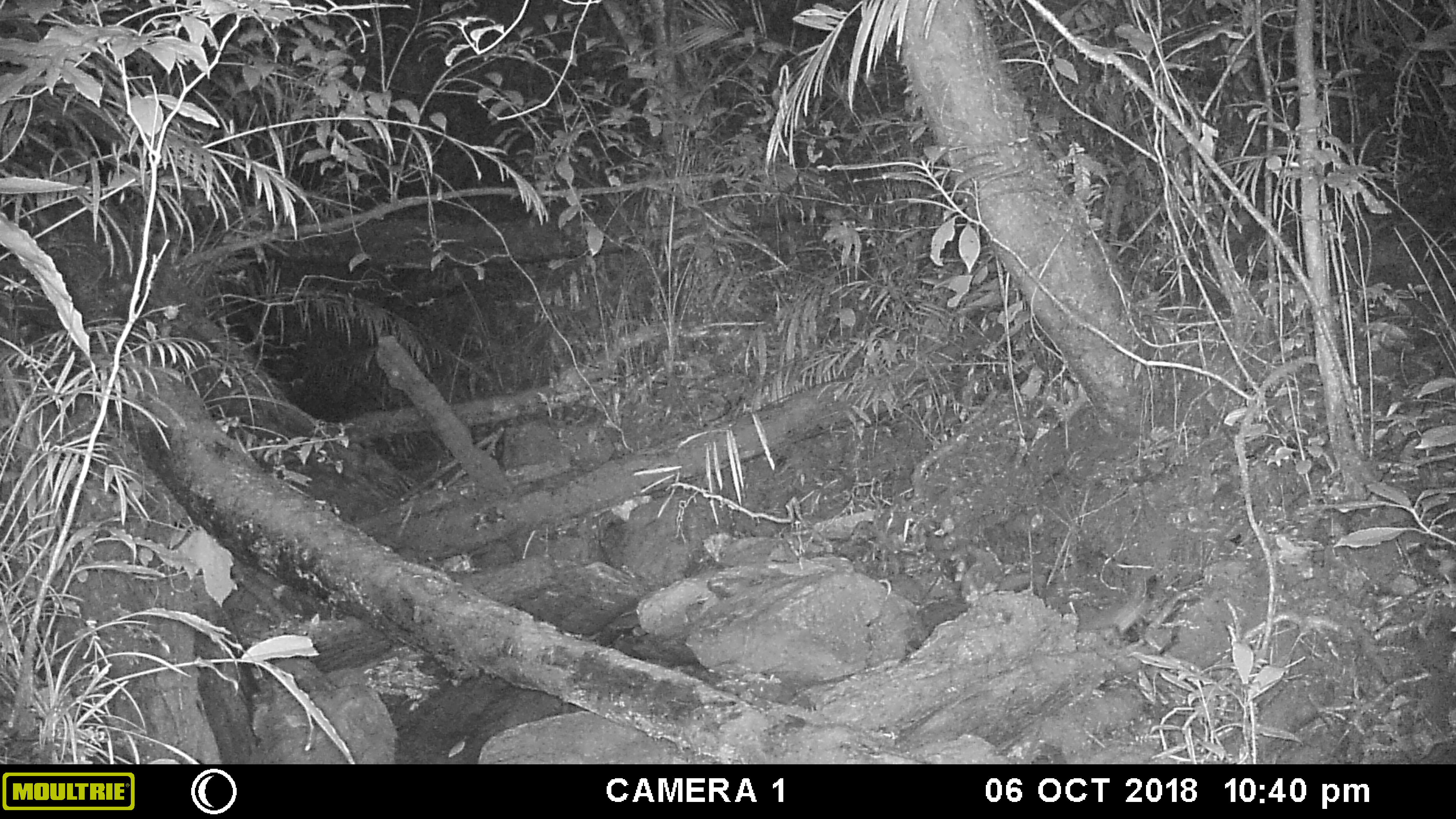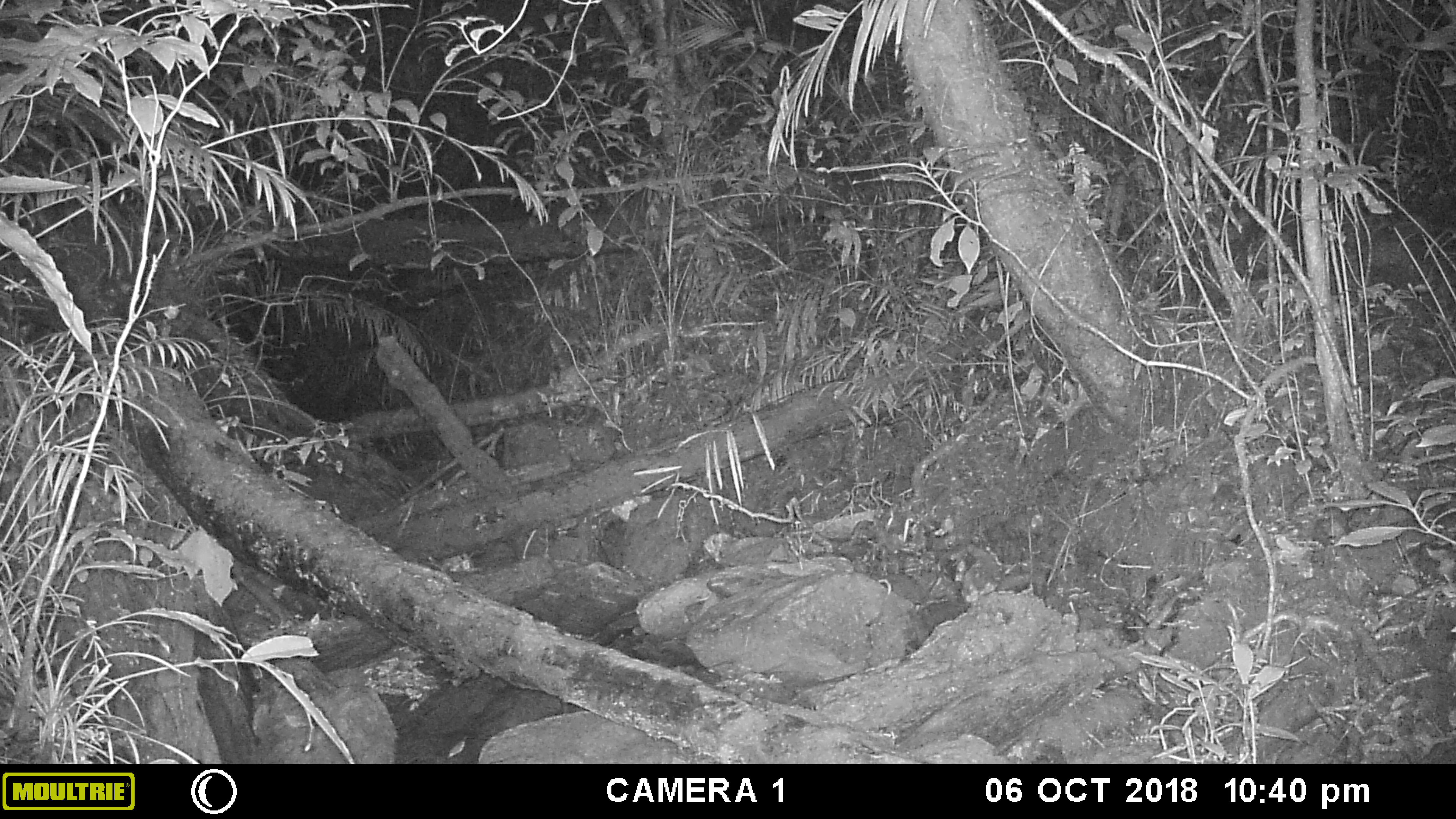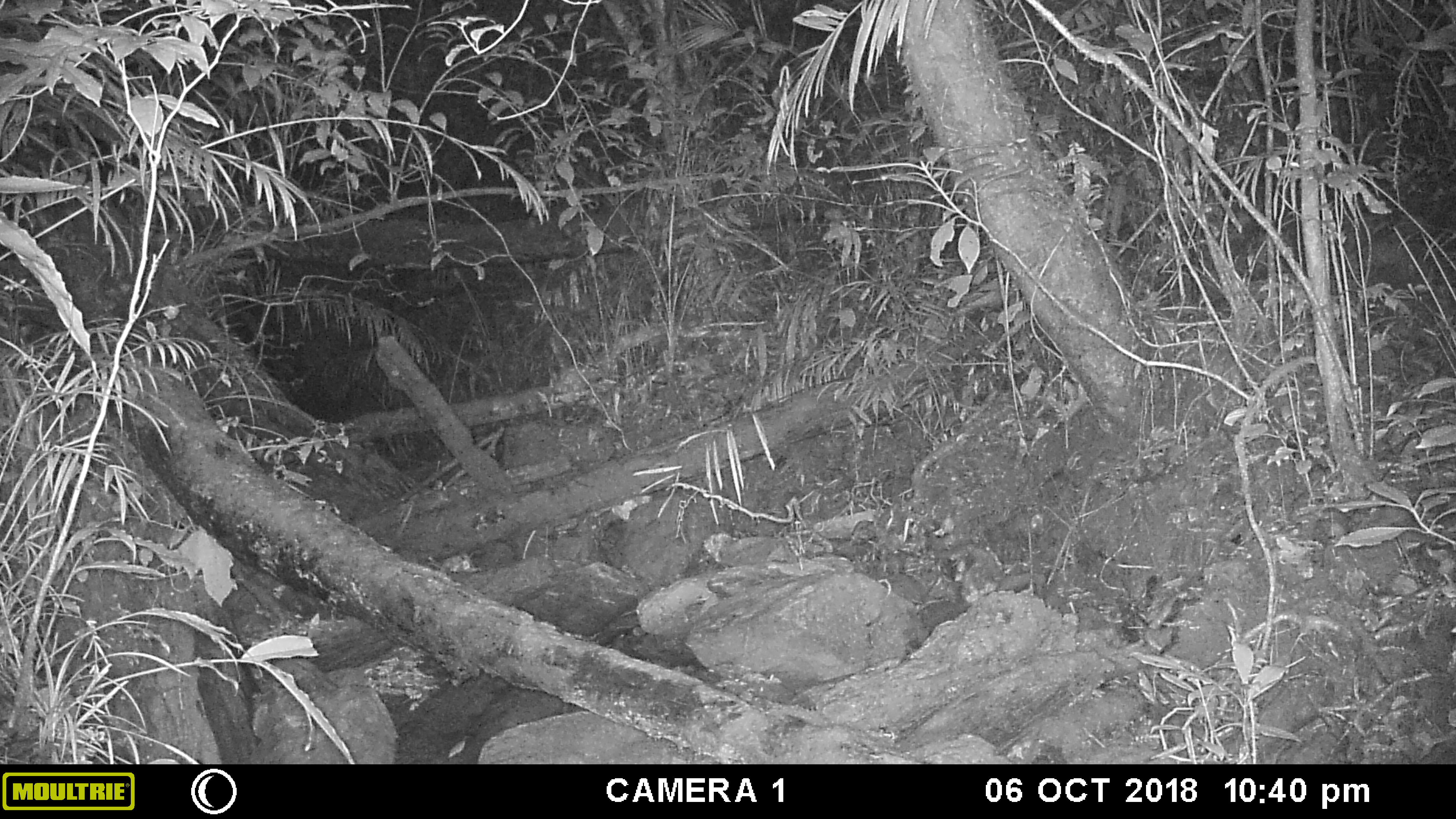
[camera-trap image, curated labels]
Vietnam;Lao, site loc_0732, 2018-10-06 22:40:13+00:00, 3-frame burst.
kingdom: Animalia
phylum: Chordata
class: Mammalia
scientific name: Mammalia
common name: mammal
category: unidentified small mammal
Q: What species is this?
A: Unidentified small mammal (mammal) (Mammalia).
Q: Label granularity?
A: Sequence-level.